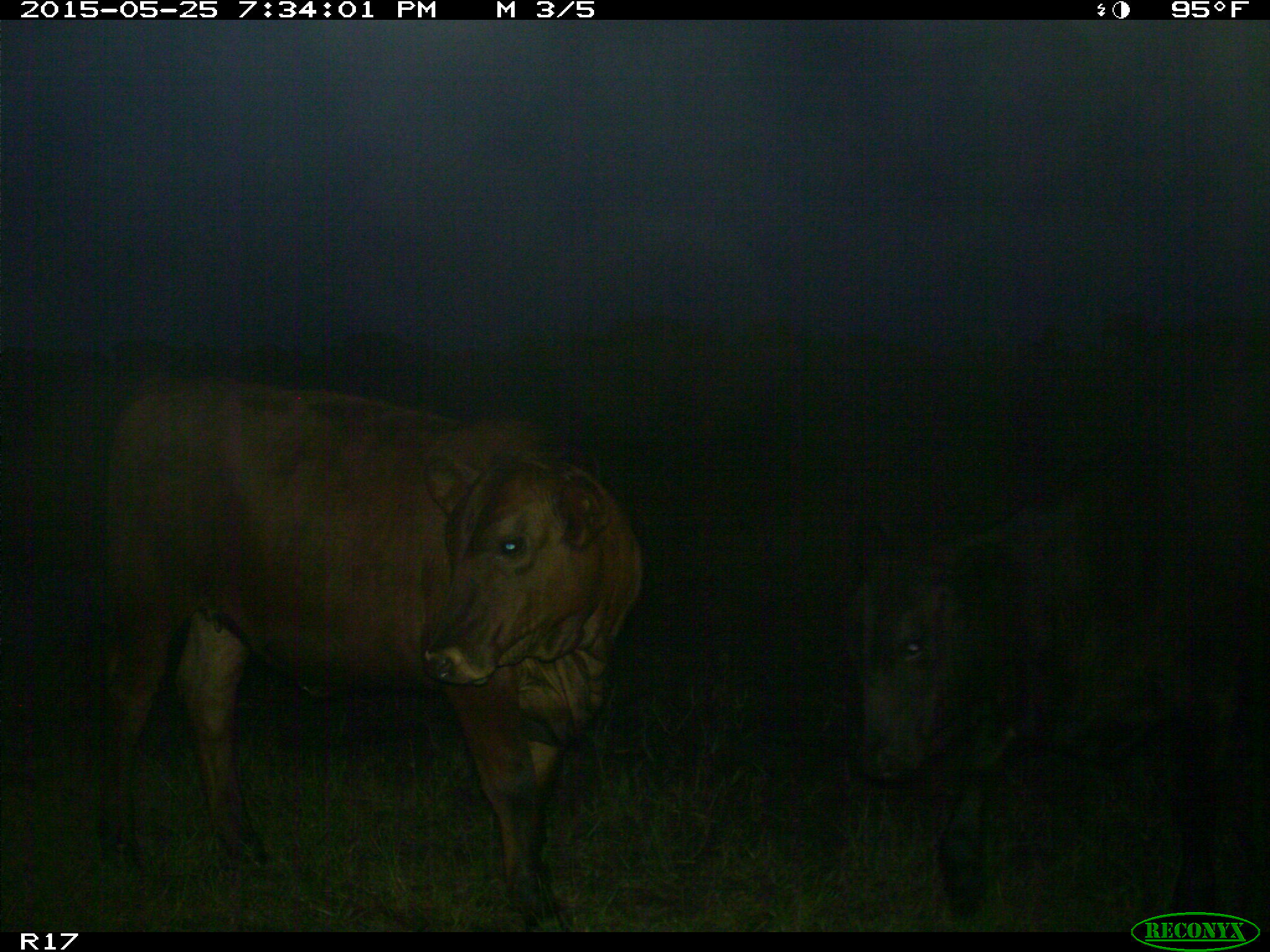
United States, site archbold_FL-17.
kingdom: Animalia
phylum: Chordata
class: Mammalia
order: Artiodactyla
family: Bovidae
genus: Bos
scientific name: Bos taurus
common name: domestic cow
Bos taurus (domestic cow).